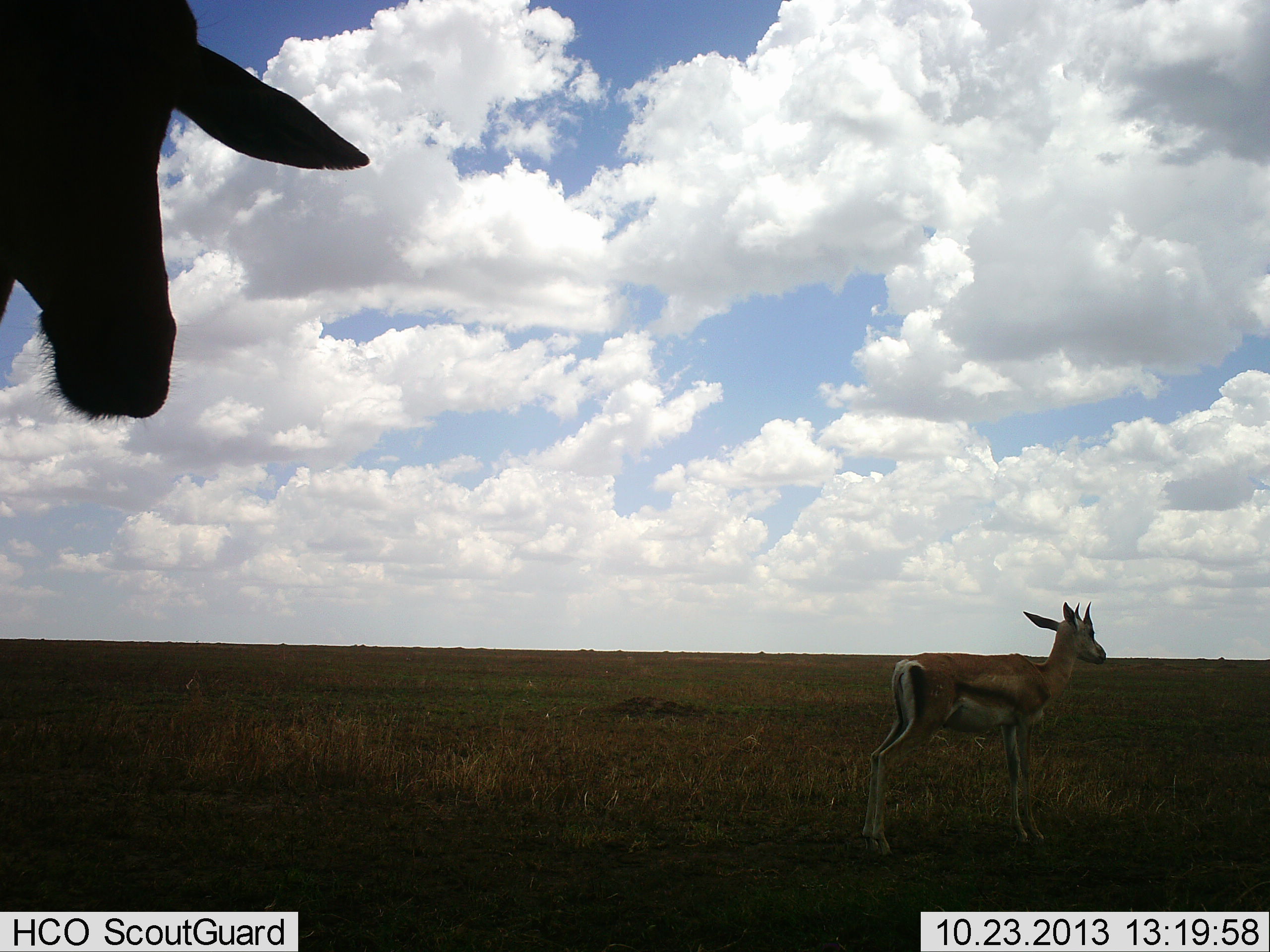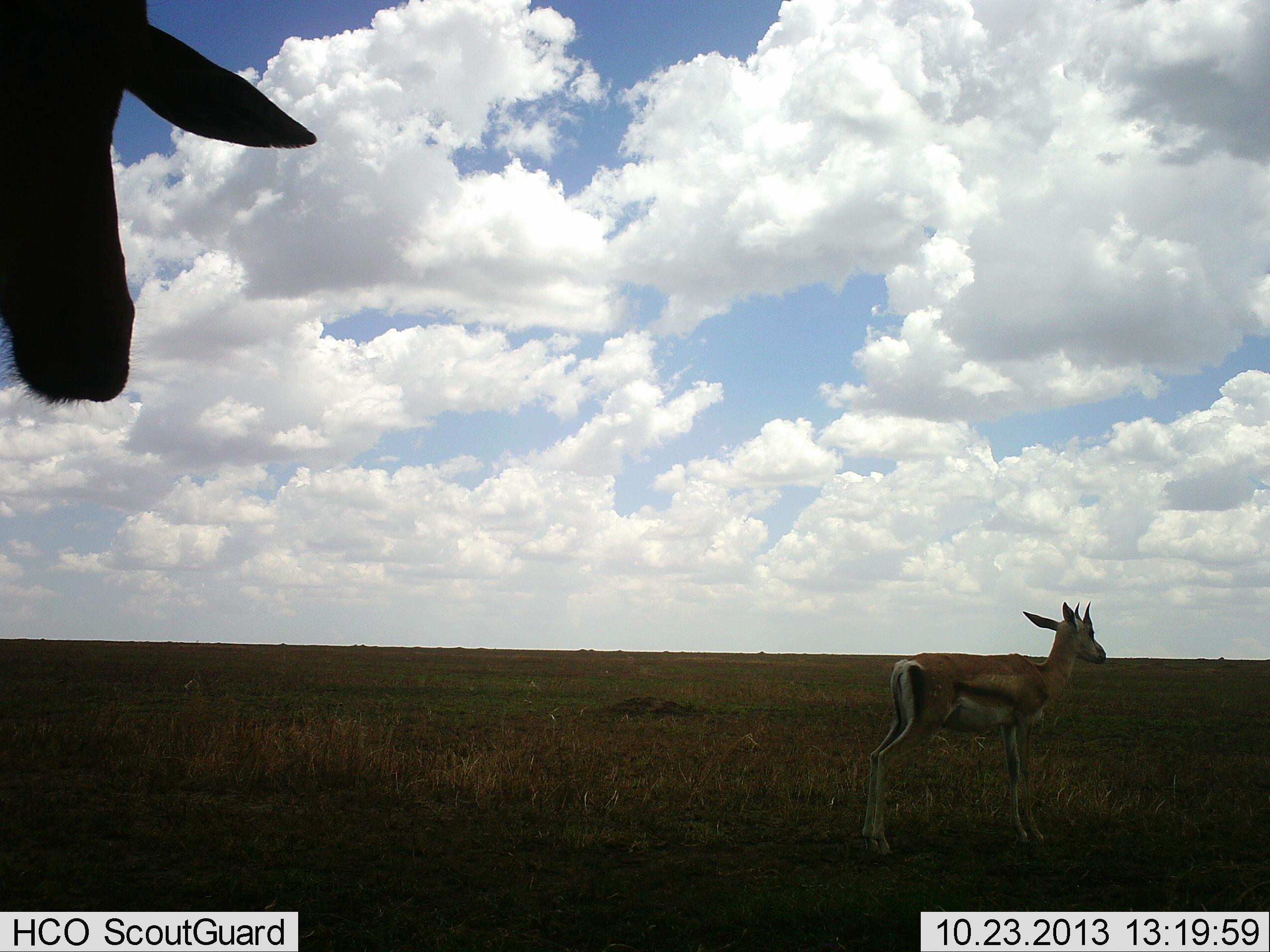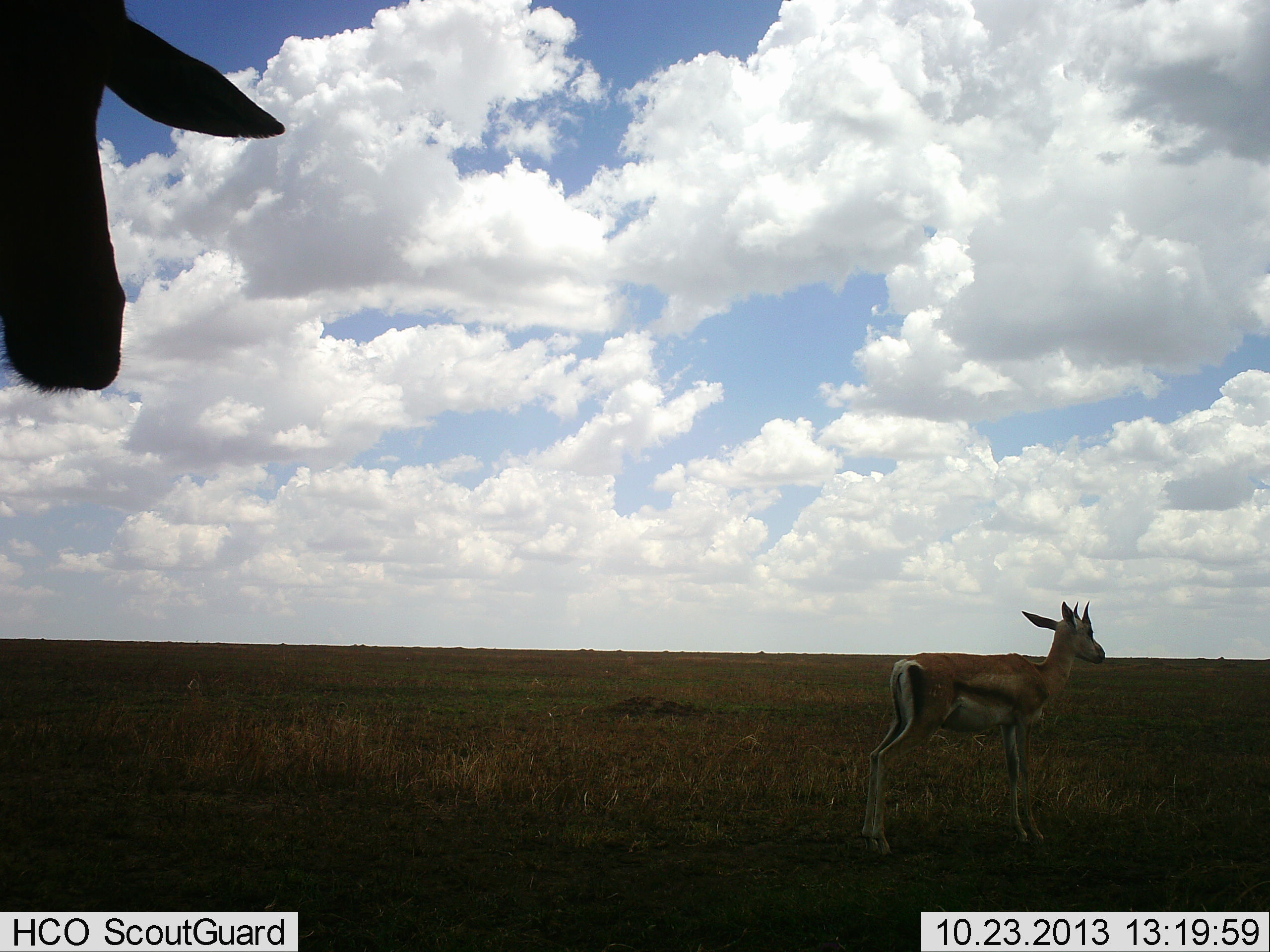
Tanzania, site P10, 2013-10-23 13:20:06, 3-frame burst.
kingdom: Animalia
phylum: Chordata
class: Mammalia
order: Artiodactyla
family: Bovidae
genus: Eudorcas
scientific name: Eudorcas thomsonii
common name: thomson's gazelle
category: gazellethomsons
Gazellethomsons (thomson's gazelle) (Eudorcas thomsonii), count 2. Behavior (volunteer vote fractions): standing 100%, resting 0%, moving 8%, interacting 0%. Young present (vote fraction): 23%. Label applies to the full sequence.